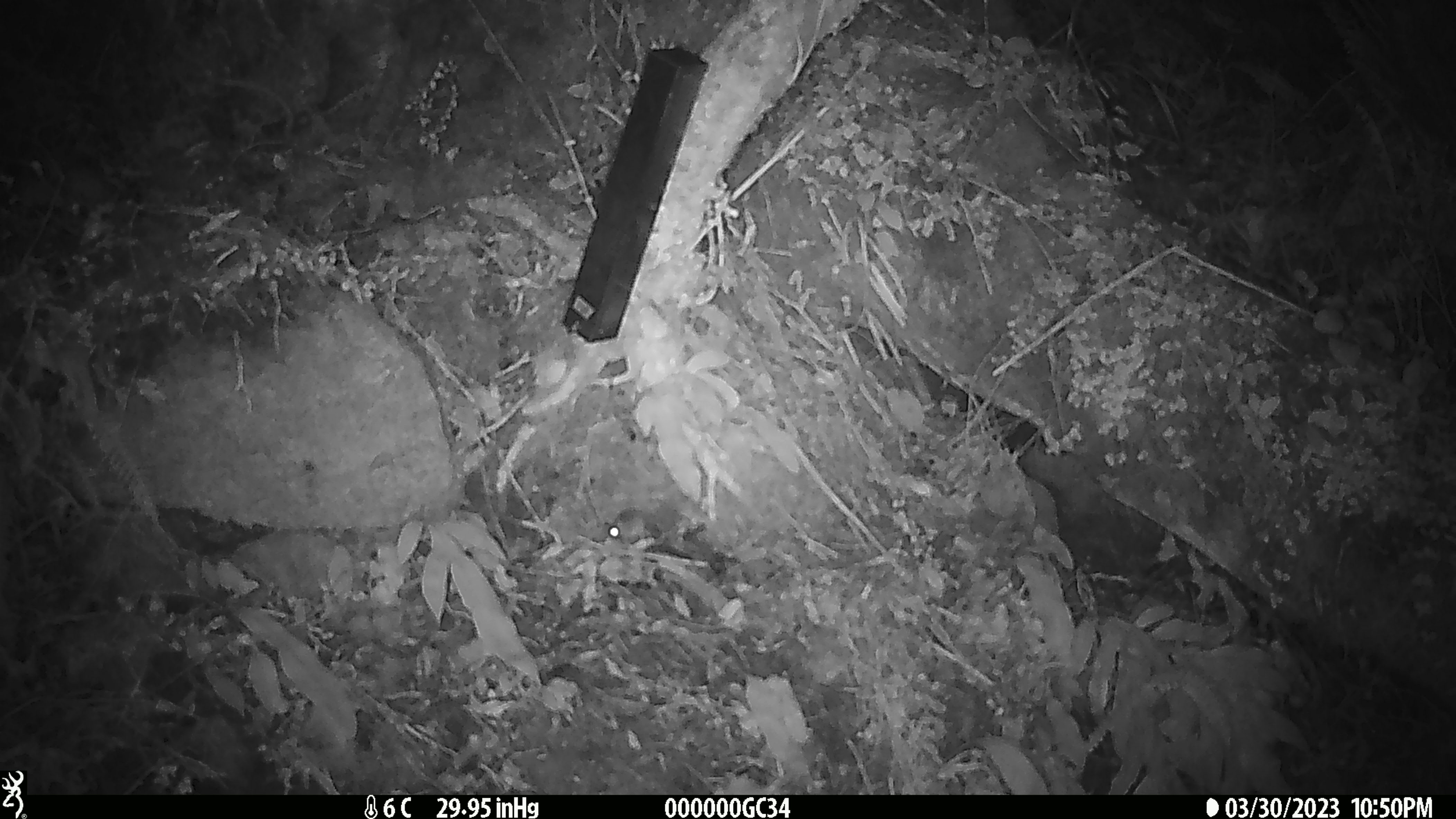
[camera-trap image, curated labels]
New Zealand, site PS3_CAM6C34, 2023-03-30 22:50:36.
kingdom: Animalia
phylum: Chordata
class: Mammalia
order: Rodentia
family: Muridae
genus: Mus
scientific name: Mus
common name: mouse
Mouse (Mus).